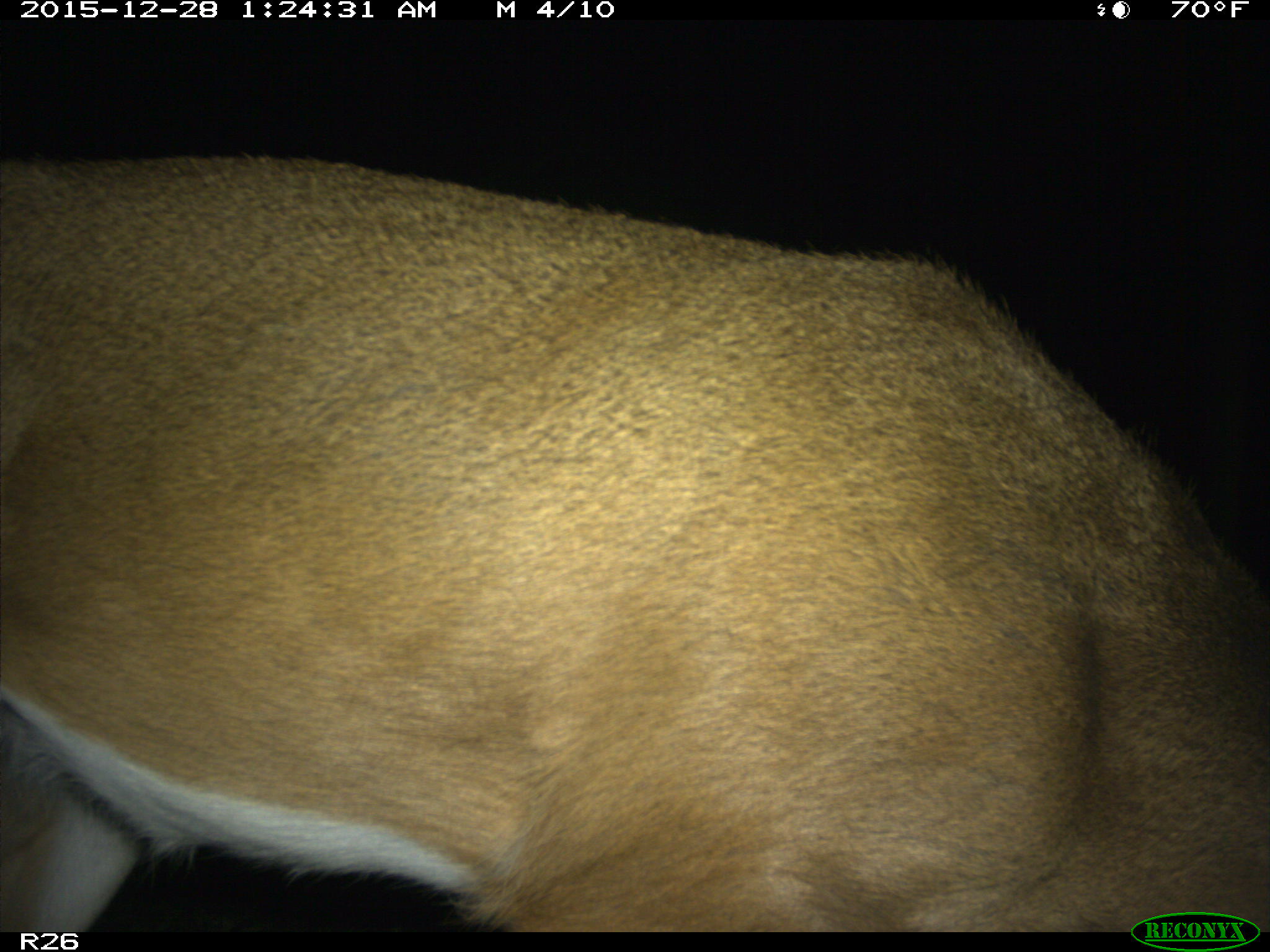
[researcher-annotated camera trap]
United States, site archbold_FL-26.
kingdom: Animalia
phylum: Chordata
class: Mammalia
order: Artiodactyla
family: Cervidae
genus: Odocoileus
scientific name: Odocoileus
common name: deer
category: unidentified deer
Unidentified deer (deer) (Odocoileus).